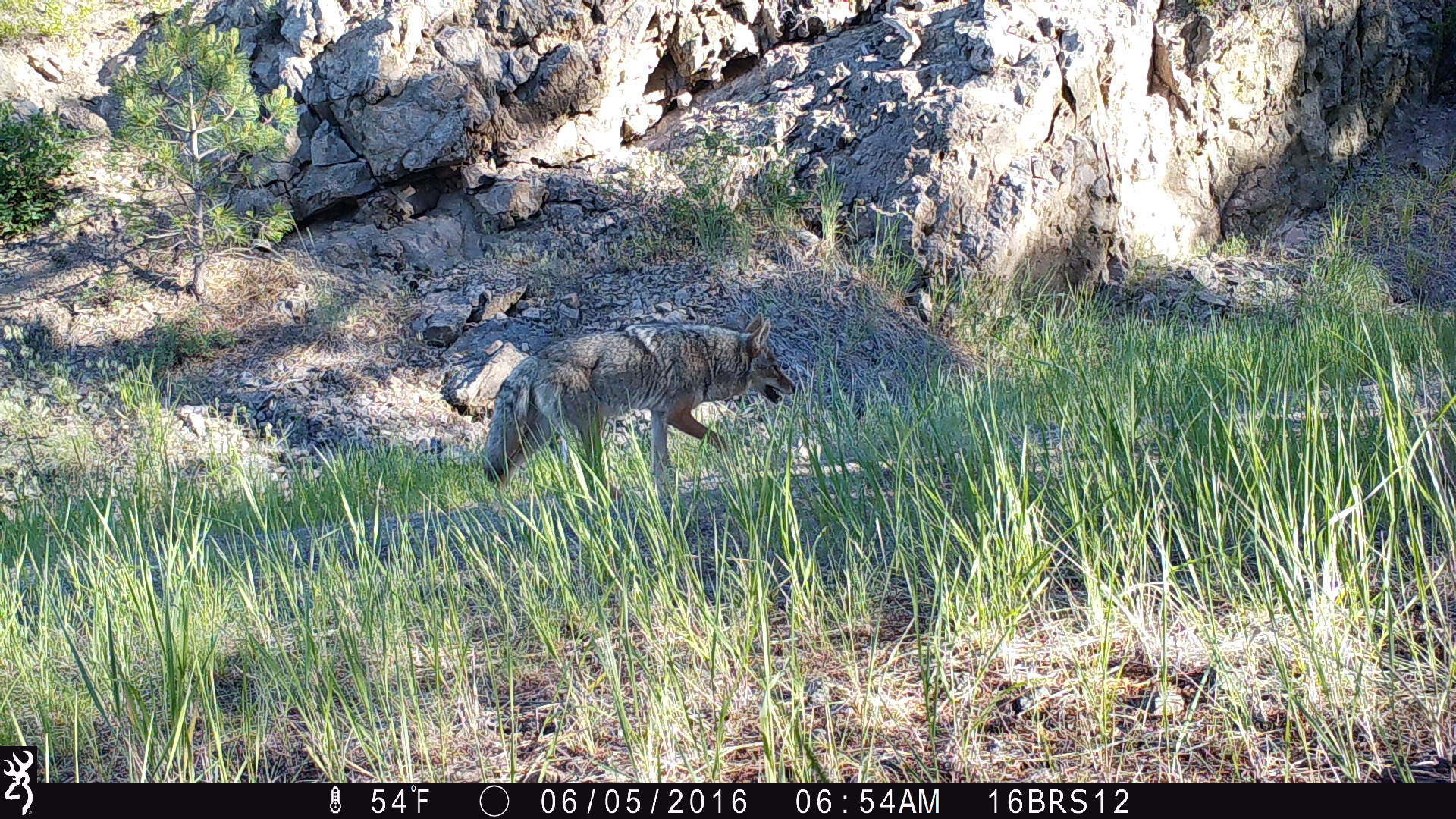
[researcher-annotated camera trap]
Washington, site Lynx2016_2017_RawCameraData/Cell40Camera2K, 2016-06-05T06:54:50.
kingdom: Animalia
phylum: Chordata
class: Mammalia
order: Carnivora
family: Canidae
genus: Canis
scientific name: Canis latrans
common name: coyote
Canis latrans (coyote). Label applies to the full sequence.